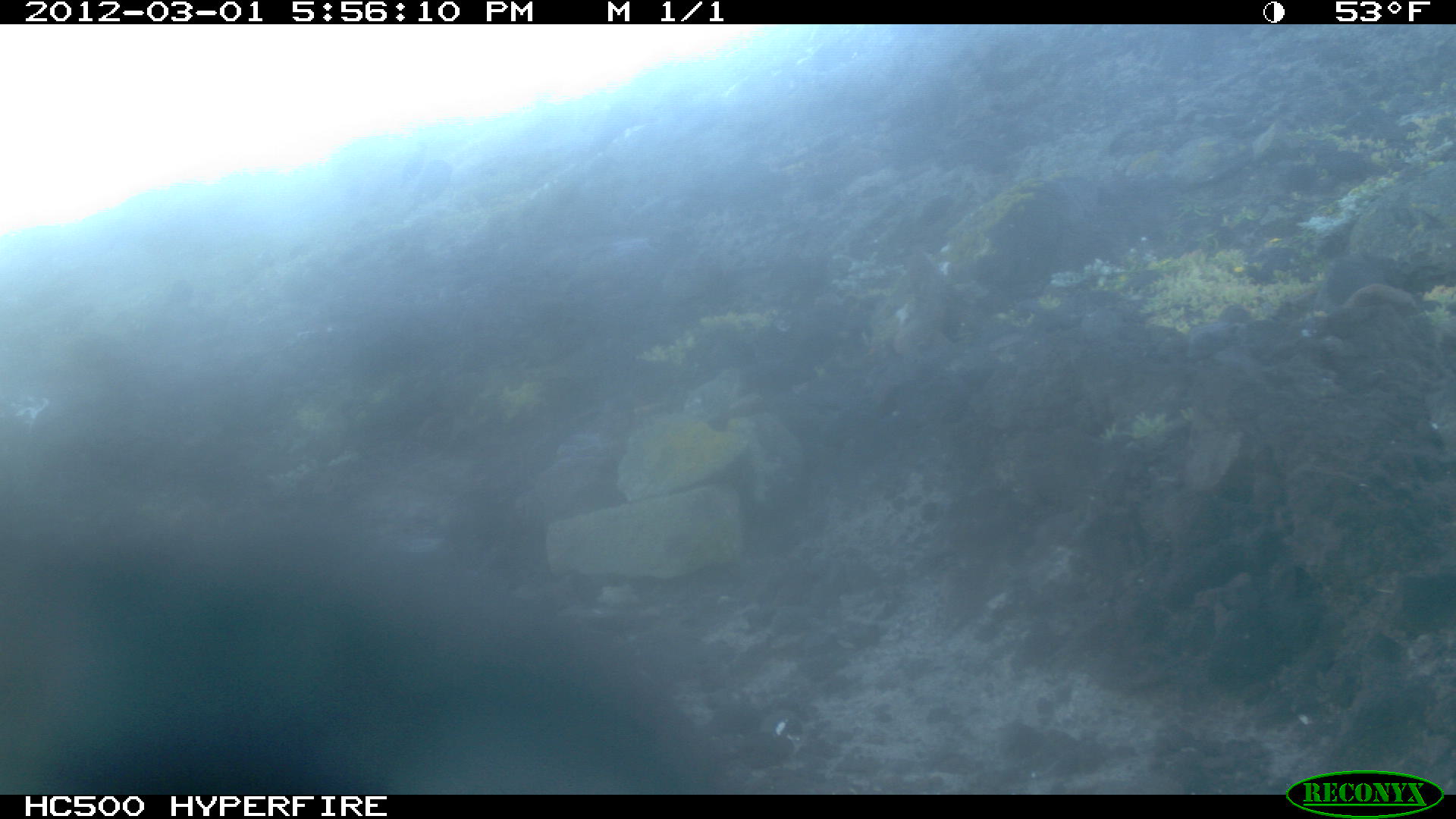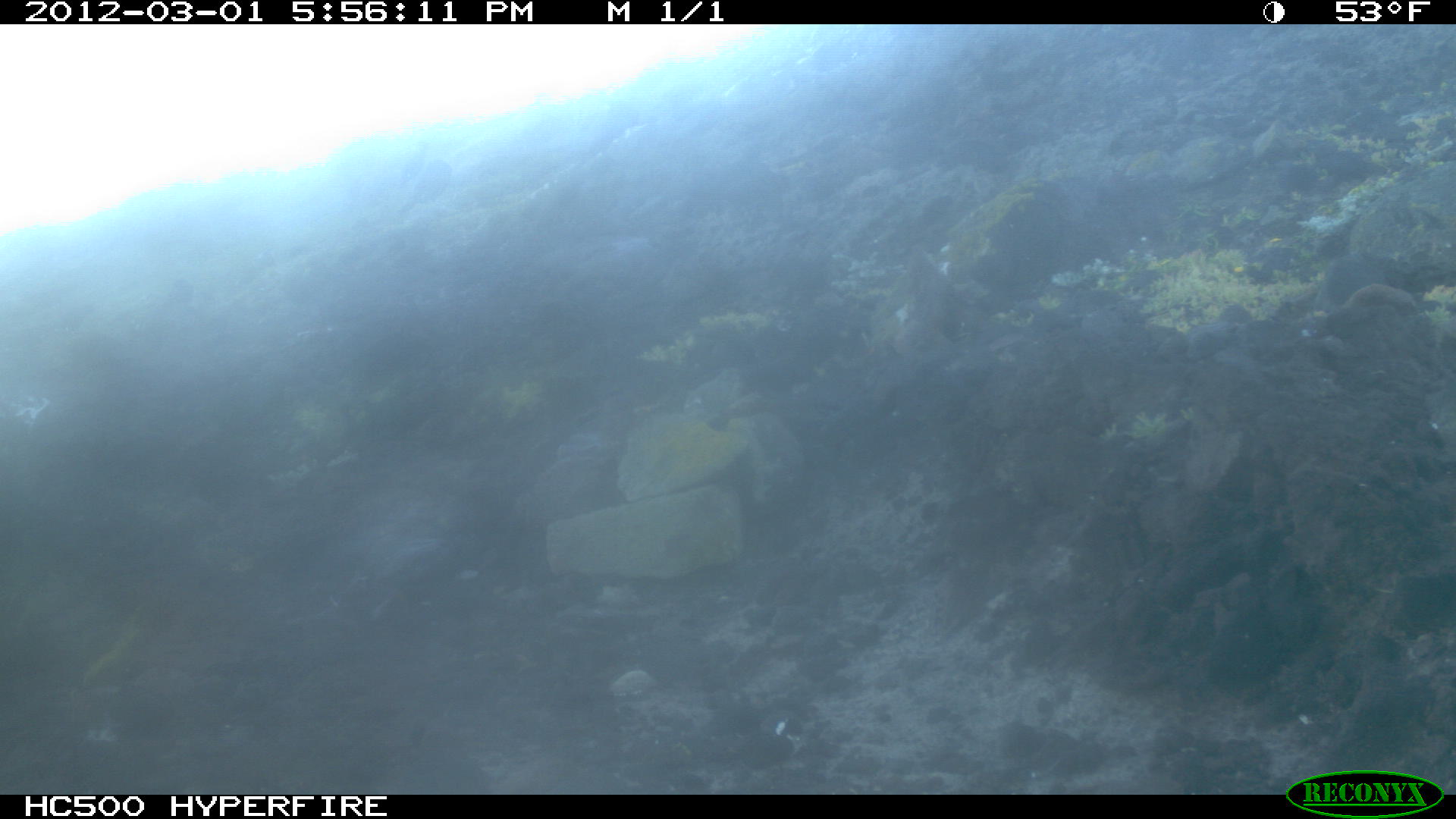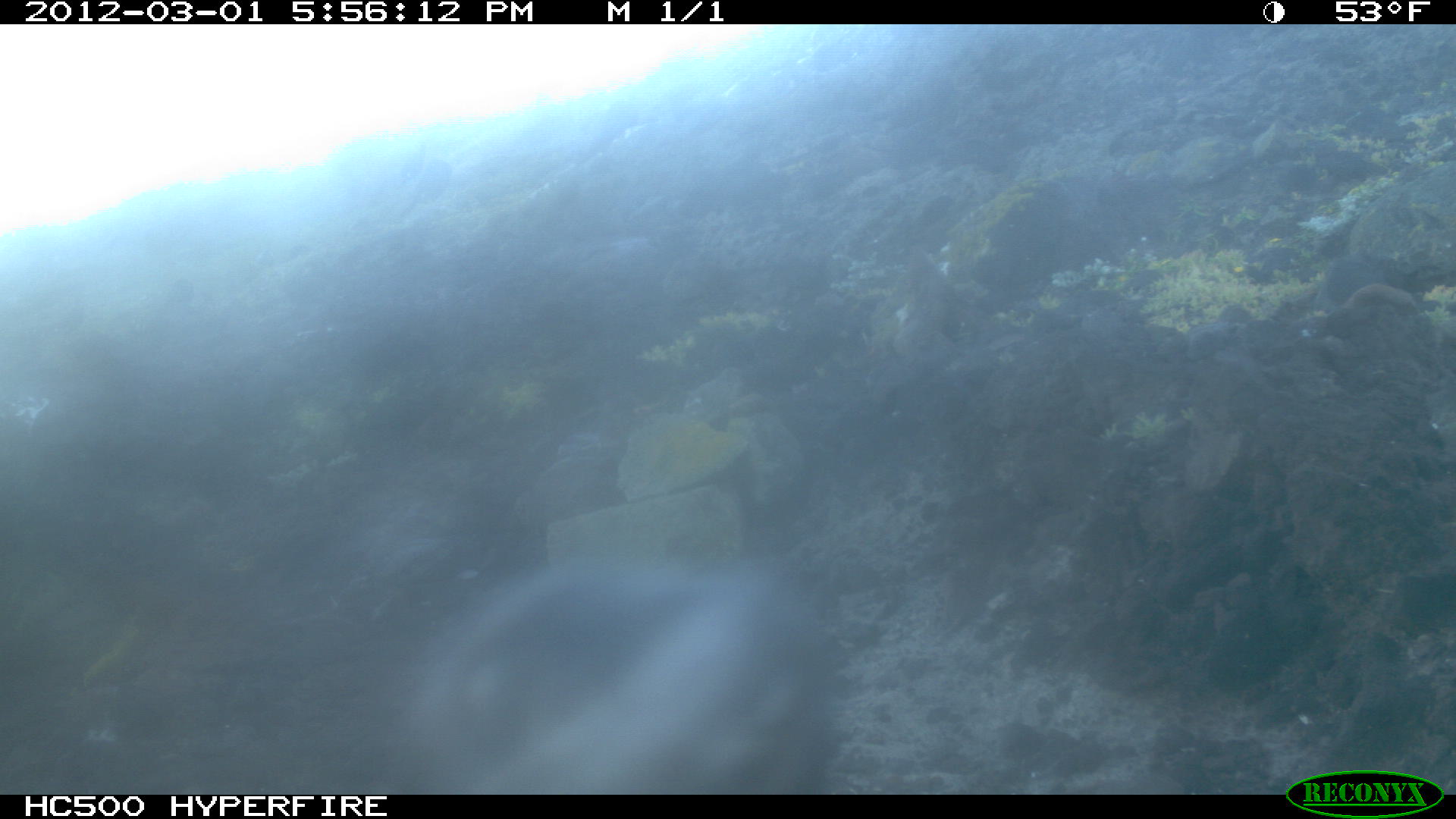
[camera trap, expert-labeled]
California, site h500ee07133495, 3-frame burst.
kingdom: Animalia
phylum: Chordata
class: Aves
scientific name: Aves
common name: bird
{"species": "bird (Aves)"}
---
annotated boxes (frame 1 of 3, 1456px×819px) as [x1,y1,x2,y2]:
bird: [0,537,735,795]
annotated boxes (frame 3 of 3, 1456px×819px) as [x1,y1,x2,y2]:
bird: [350,540,821,794]